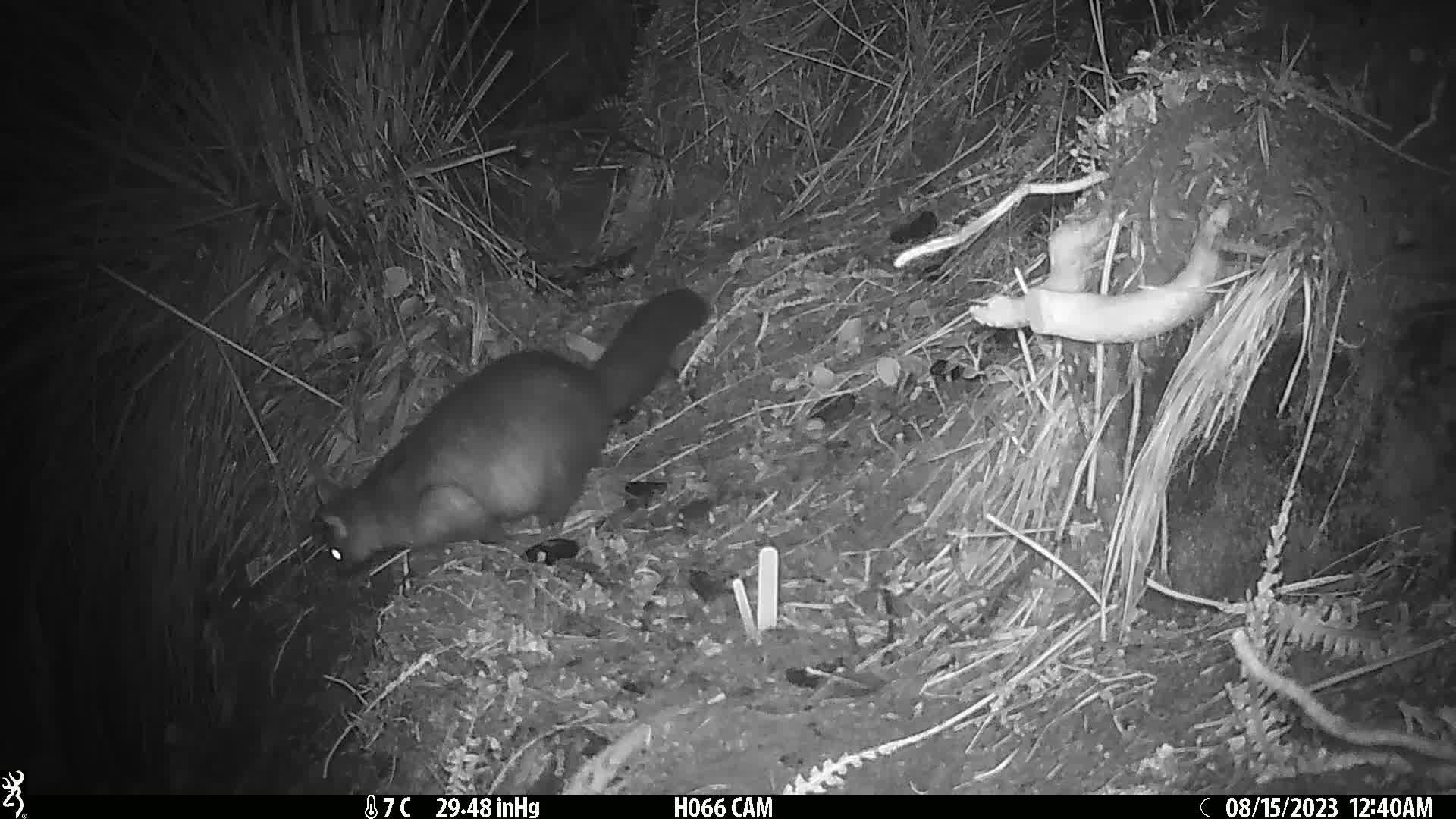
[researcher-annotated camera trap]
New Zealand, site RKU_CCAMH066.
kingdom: Animalia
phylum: Chordata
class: Mammalia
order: Diprotodontia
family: Phalangeridae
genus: Trichosurus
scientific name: Trichosurus vulpecula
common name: common brushtail possum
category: possum